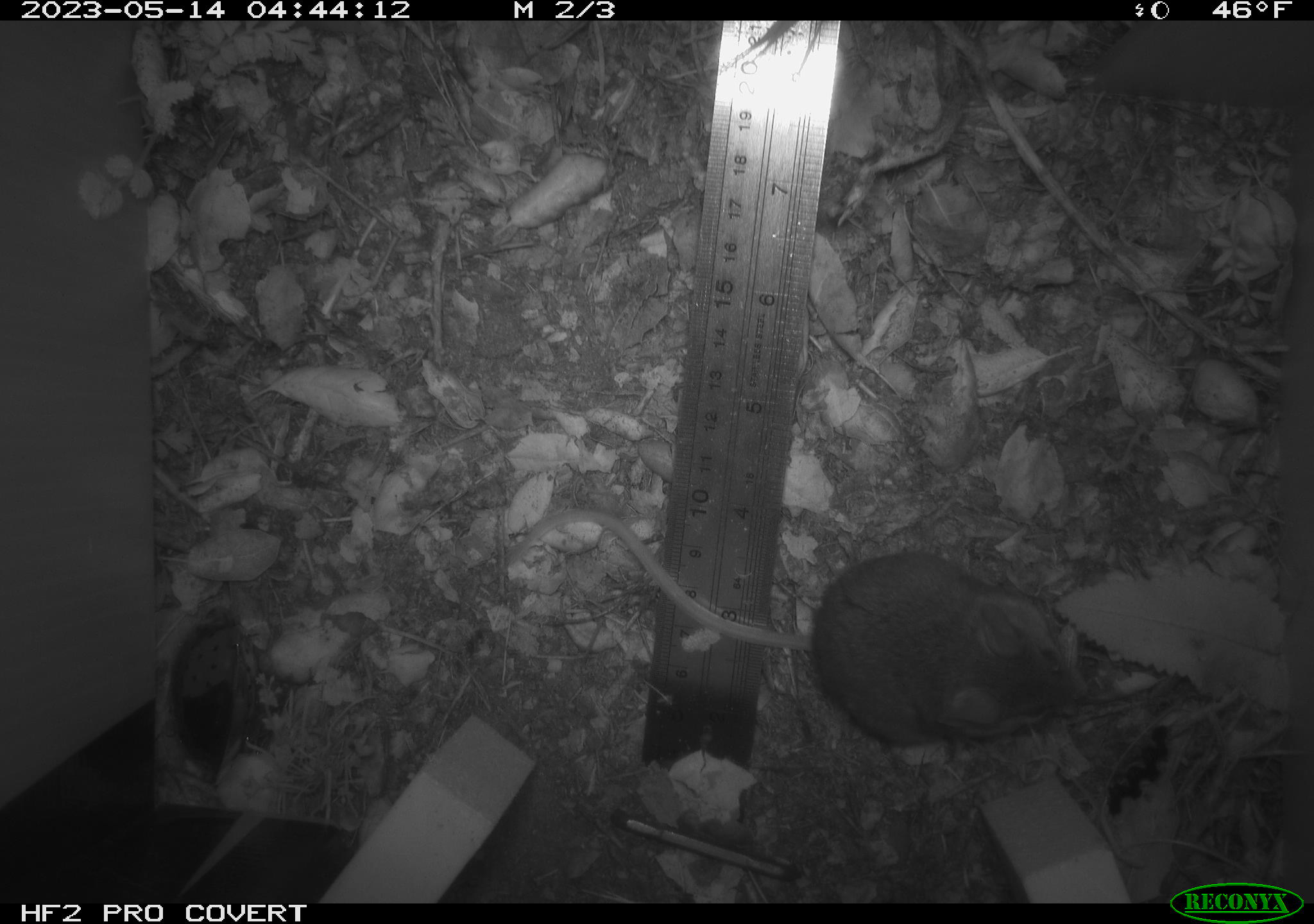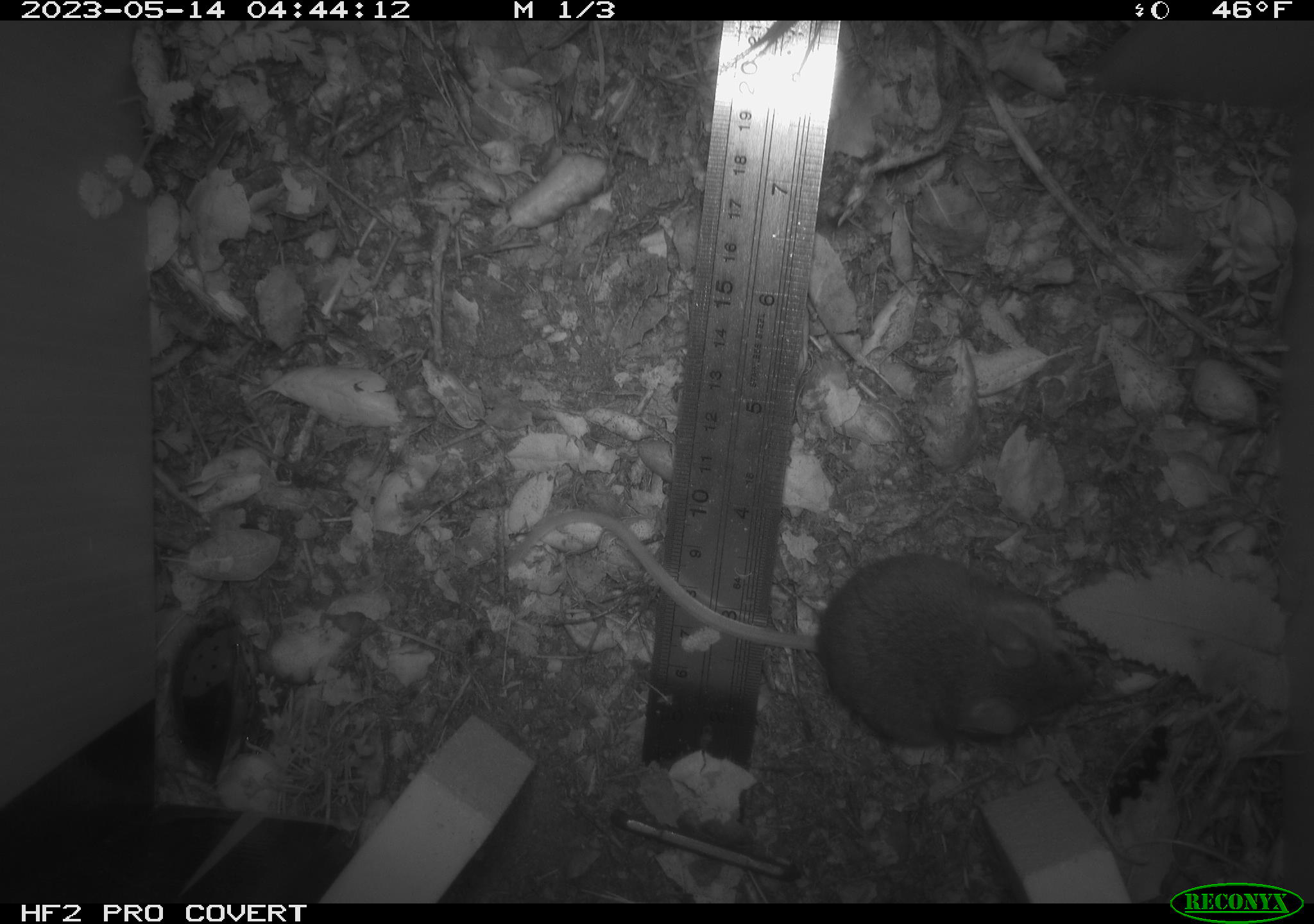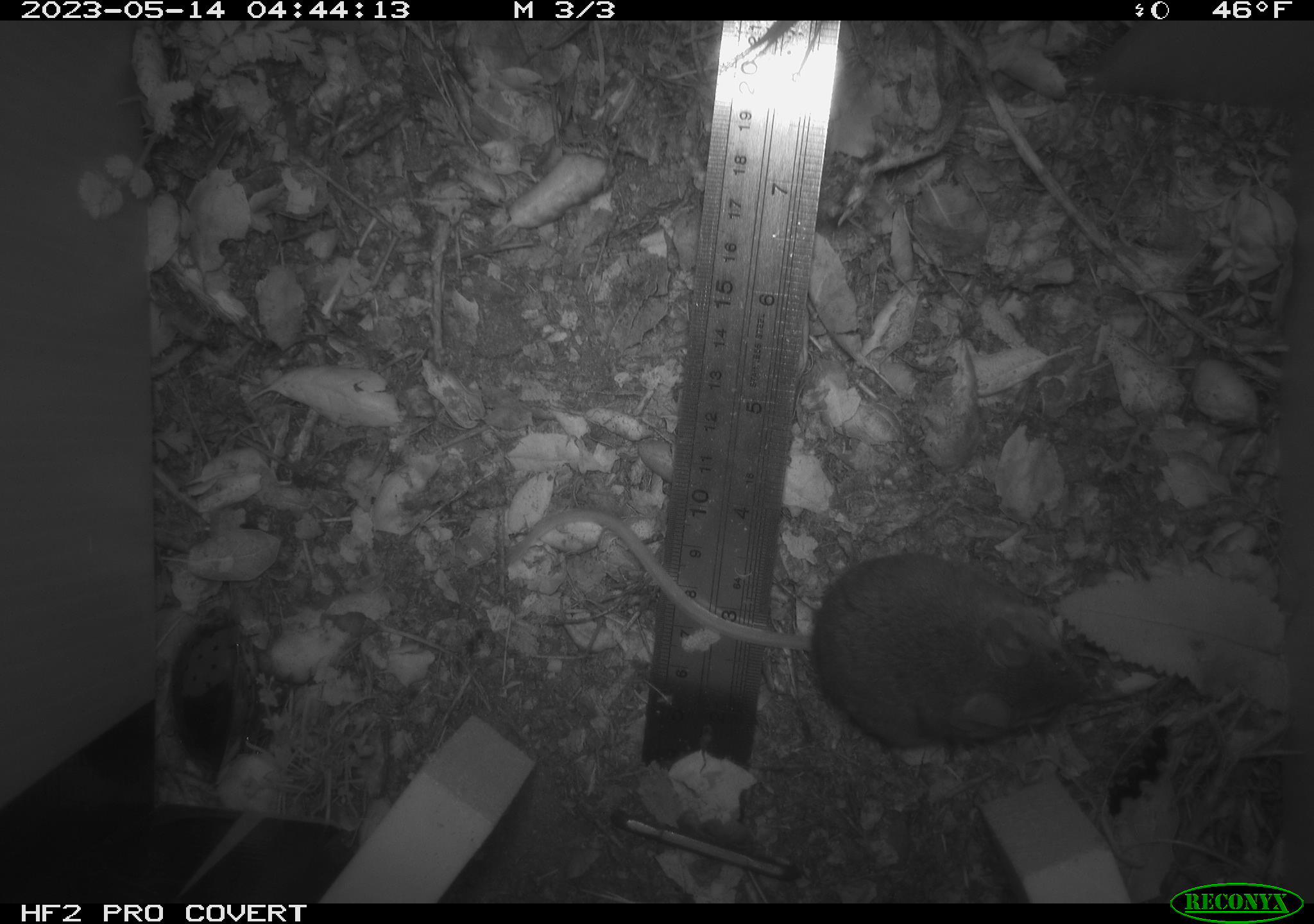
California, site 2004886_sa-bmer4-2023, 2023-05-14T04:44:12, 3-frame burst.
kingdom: Animalia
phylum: Chordata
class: Mammalia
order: Rodentia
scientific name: Rodentia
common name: mouse species